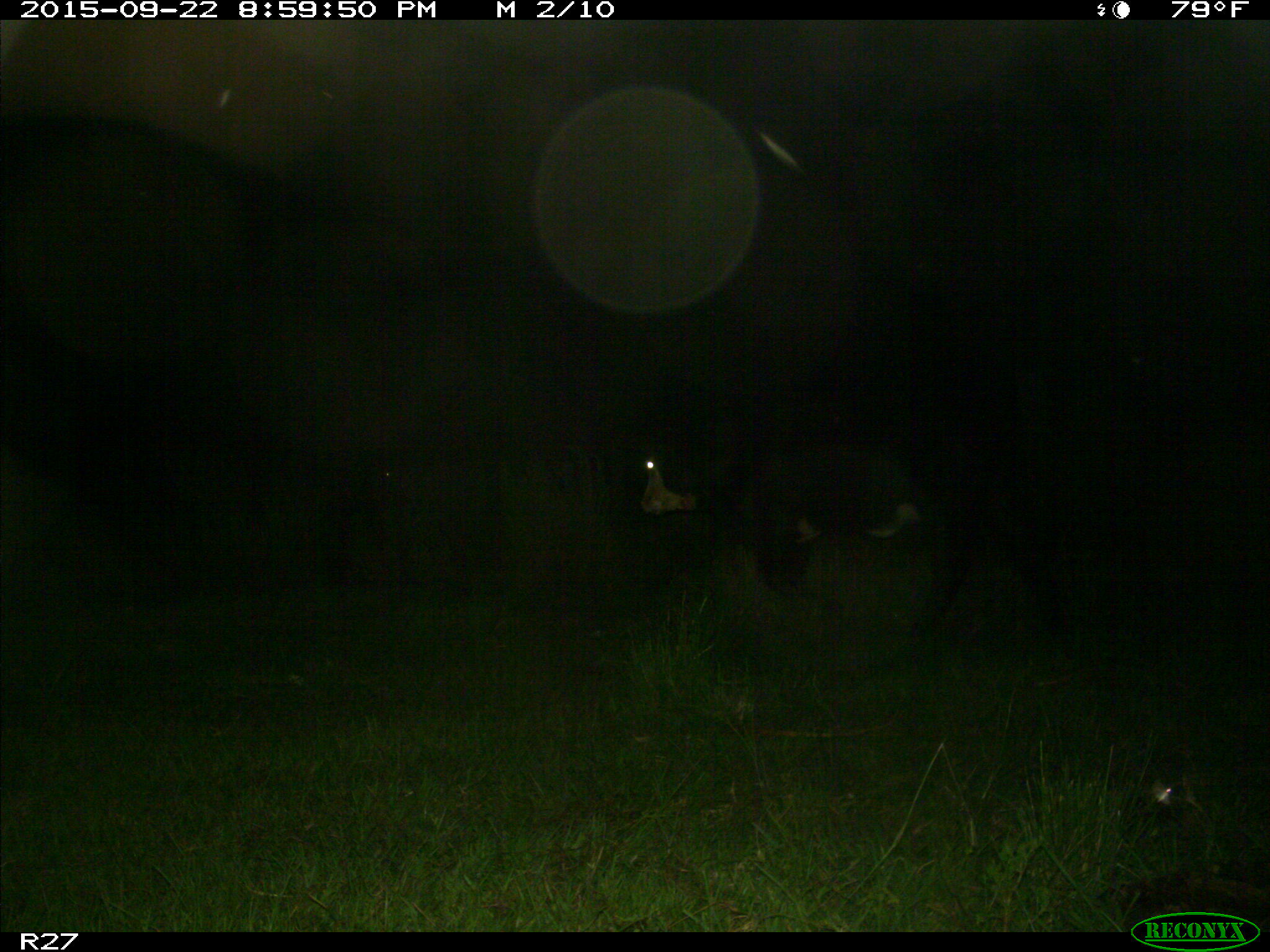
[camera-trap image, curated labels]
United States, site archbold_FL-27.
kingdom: Animalia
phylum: Chordata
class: Mammalia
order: Artiodactyla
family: Bovidae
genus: Bos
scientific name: Bos taurus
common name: domestic cow